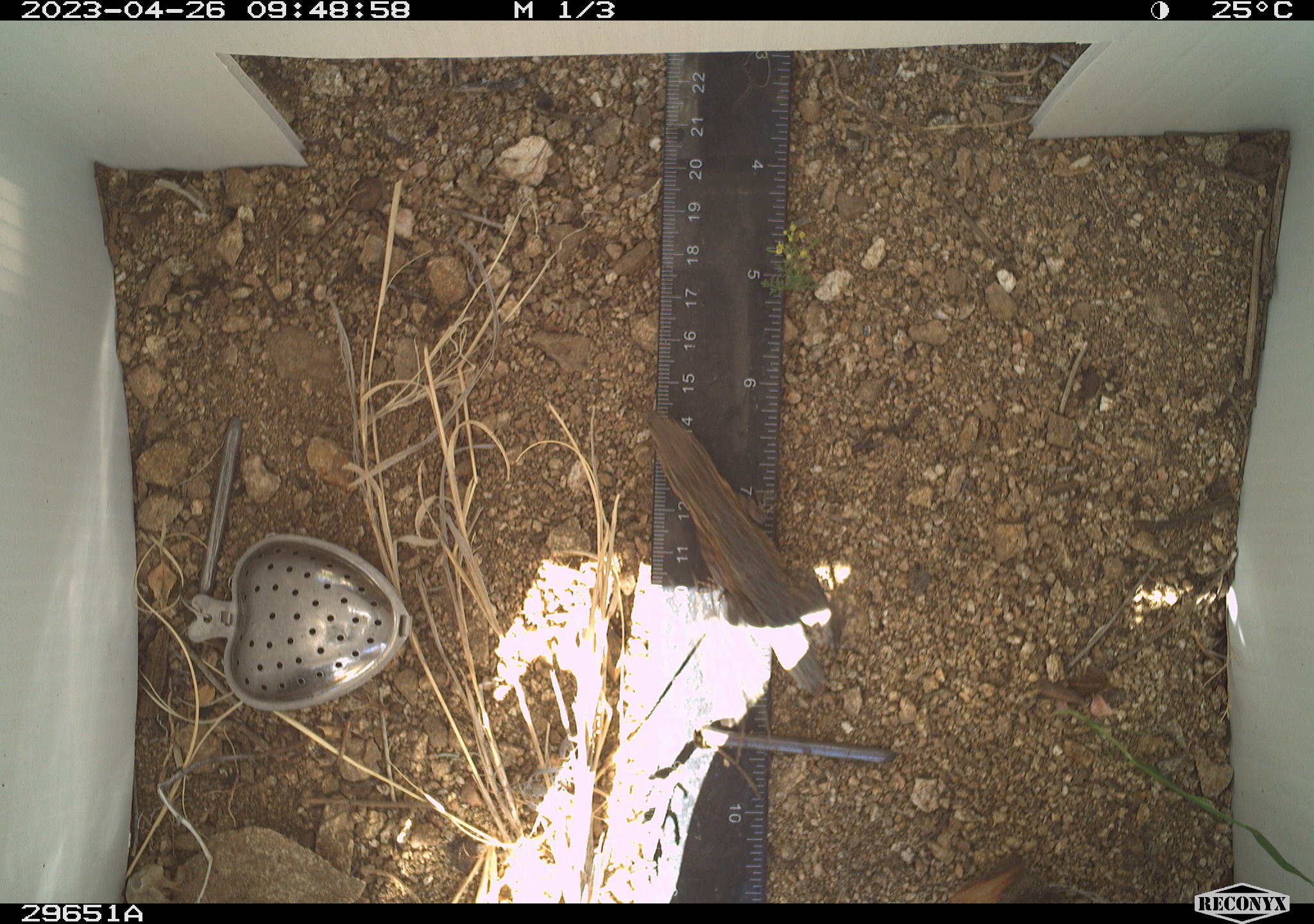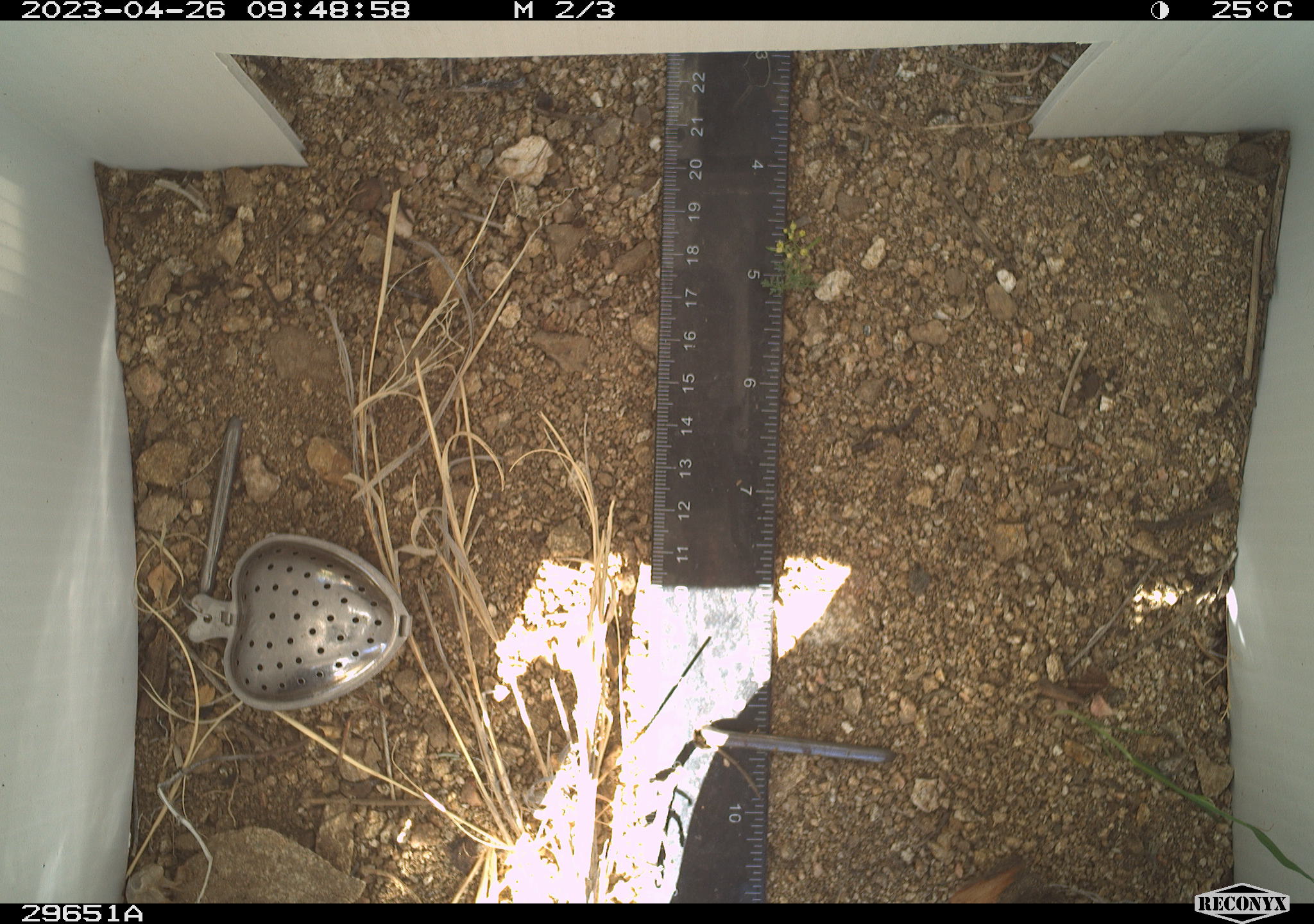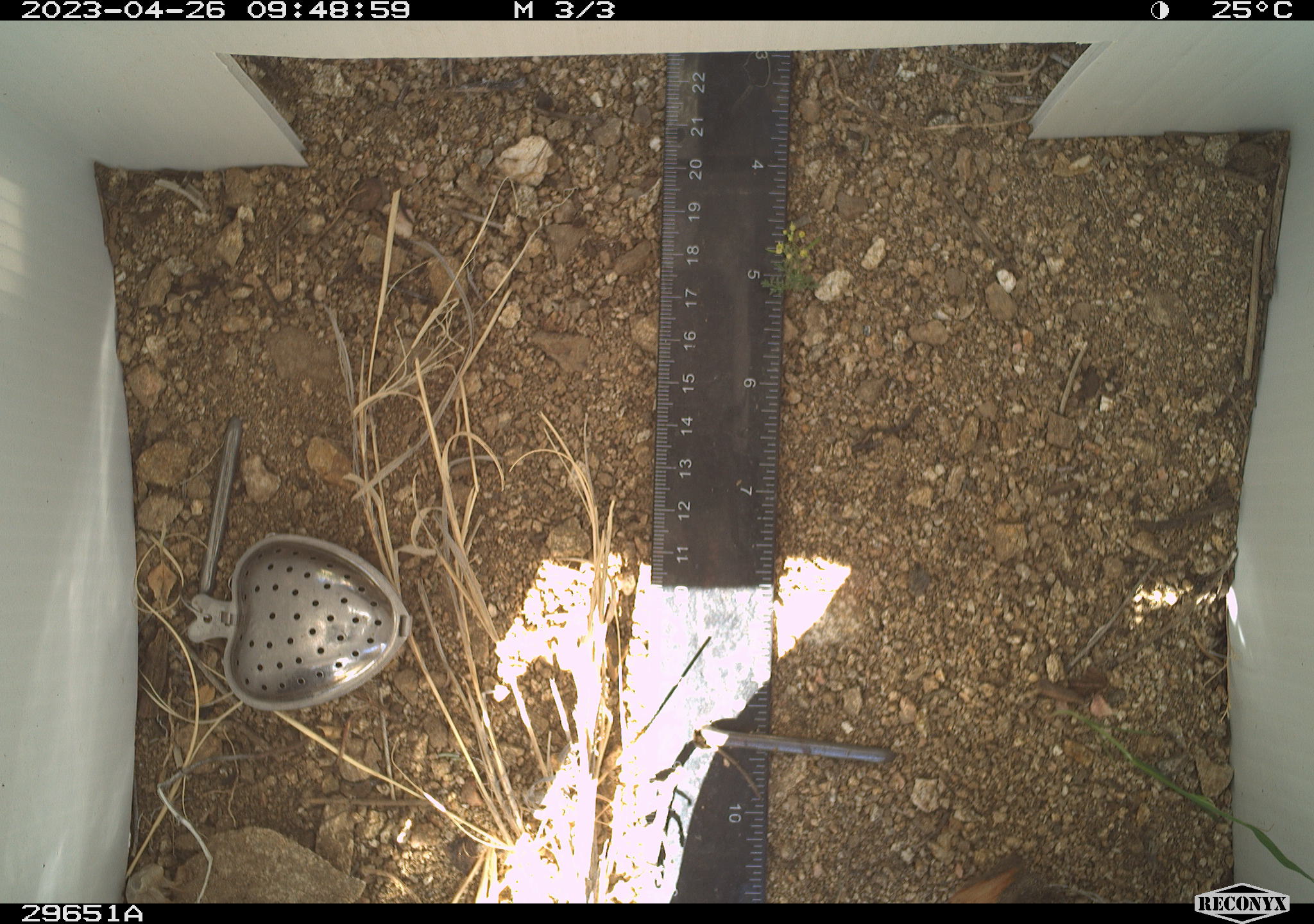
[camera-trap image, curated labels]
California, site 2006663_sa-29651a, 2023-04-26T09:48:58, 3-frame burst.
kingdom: Animalia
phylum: Chordata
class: Reptilia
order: Squamata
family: Phrynosomatidae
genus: Uta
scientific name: Uta stansburiana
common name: common side-blotched lizard